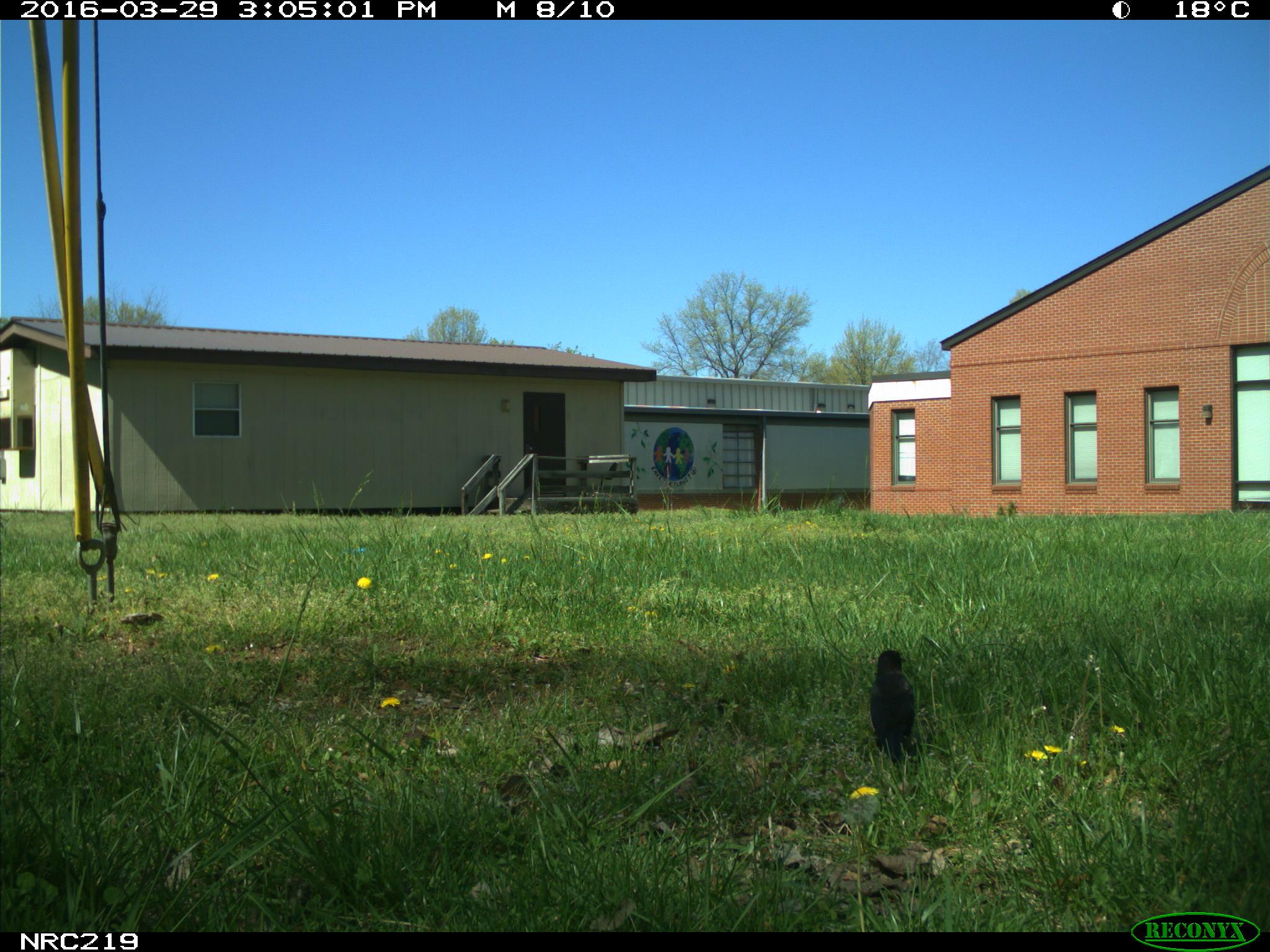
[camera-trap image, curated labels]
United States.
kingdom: Animalia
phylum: Chordata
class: Aves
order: Passeriformes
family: Corvidae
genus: Corvus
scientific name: Corvus brachyrhynchos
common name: american crow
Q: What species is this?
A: American Crow (Corvus brachyrhynchos).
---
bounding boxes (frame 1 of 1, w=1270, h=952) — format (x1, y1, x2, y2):
American Crow: (853, 634, 929, 769)